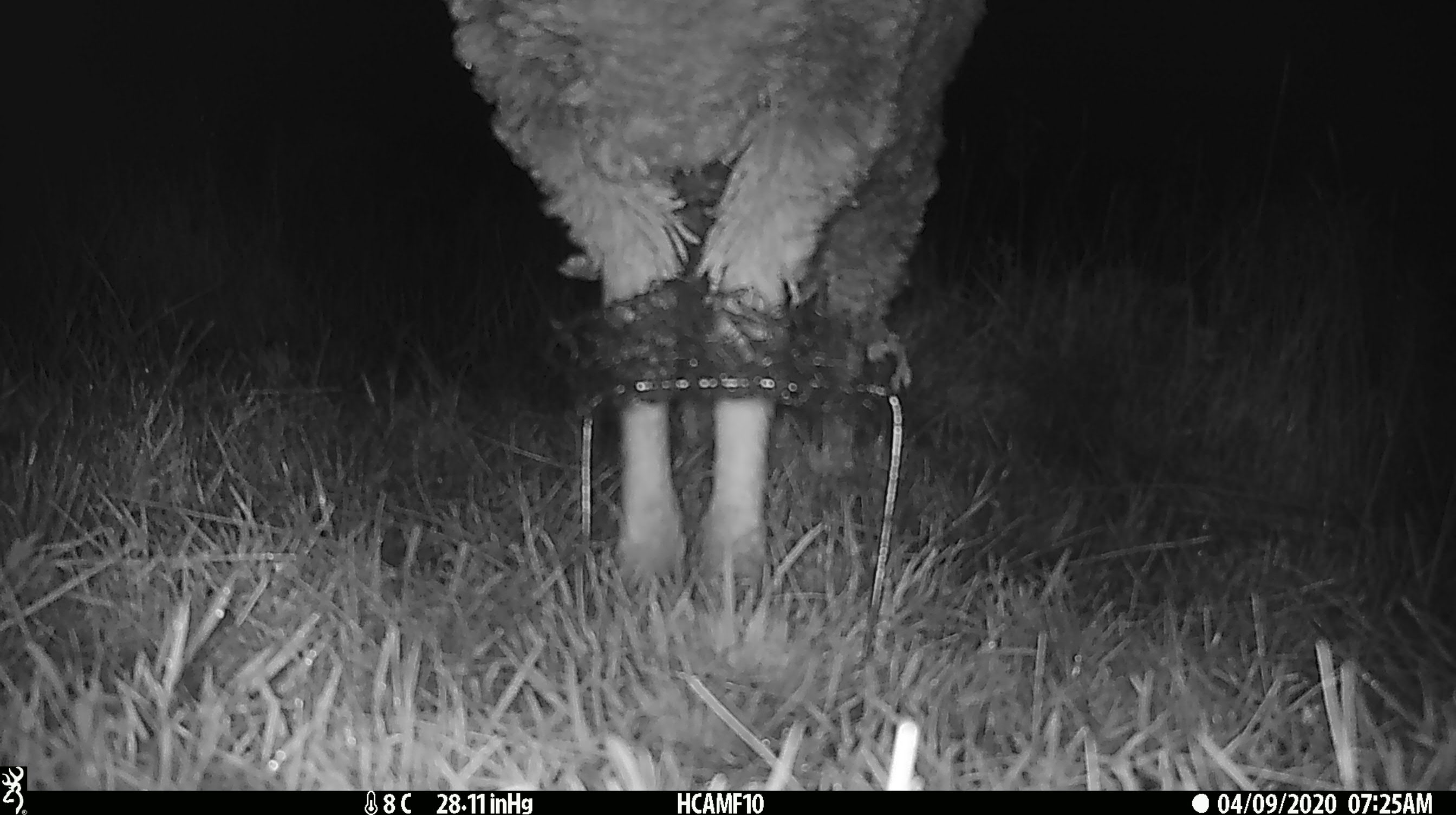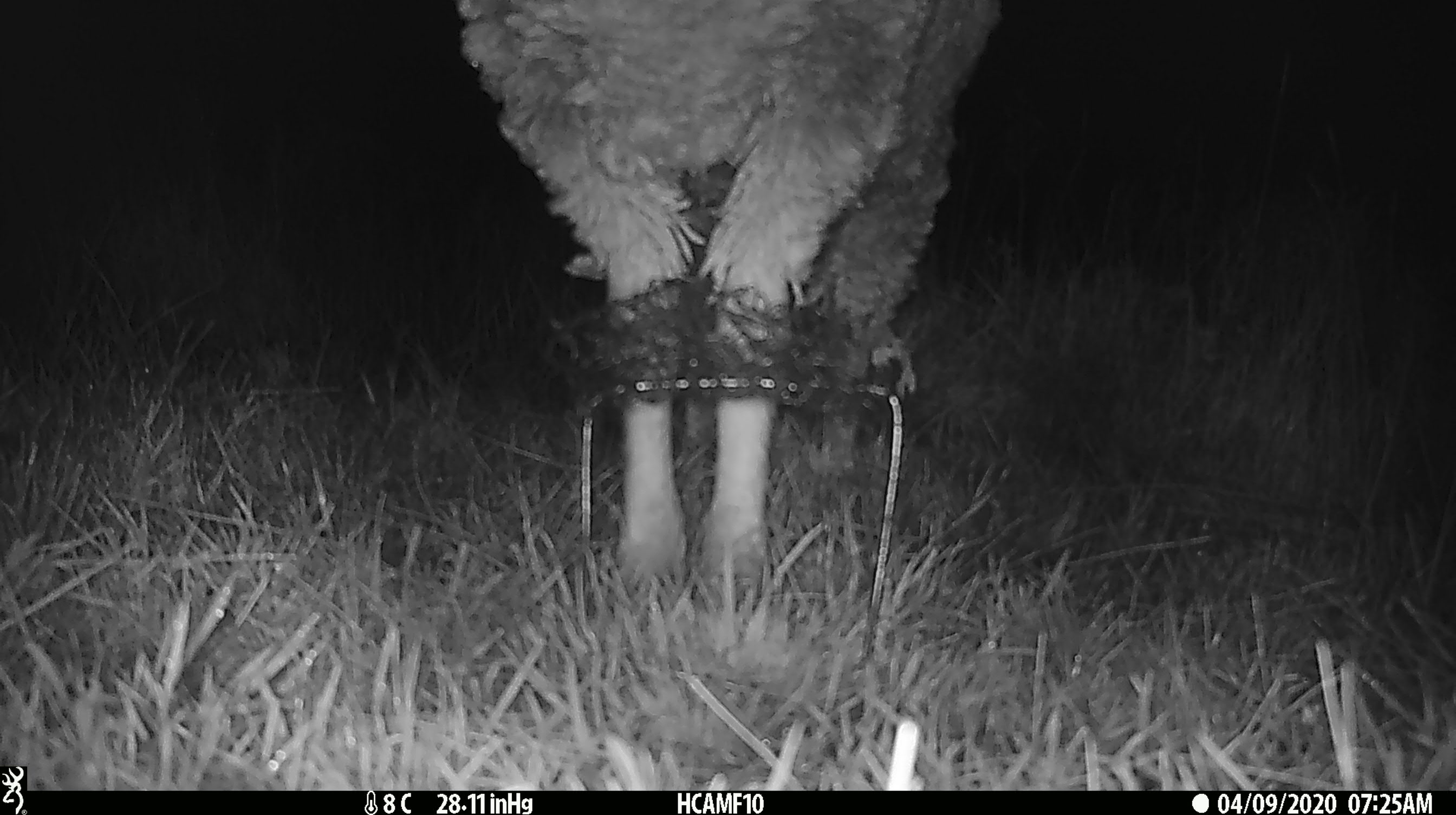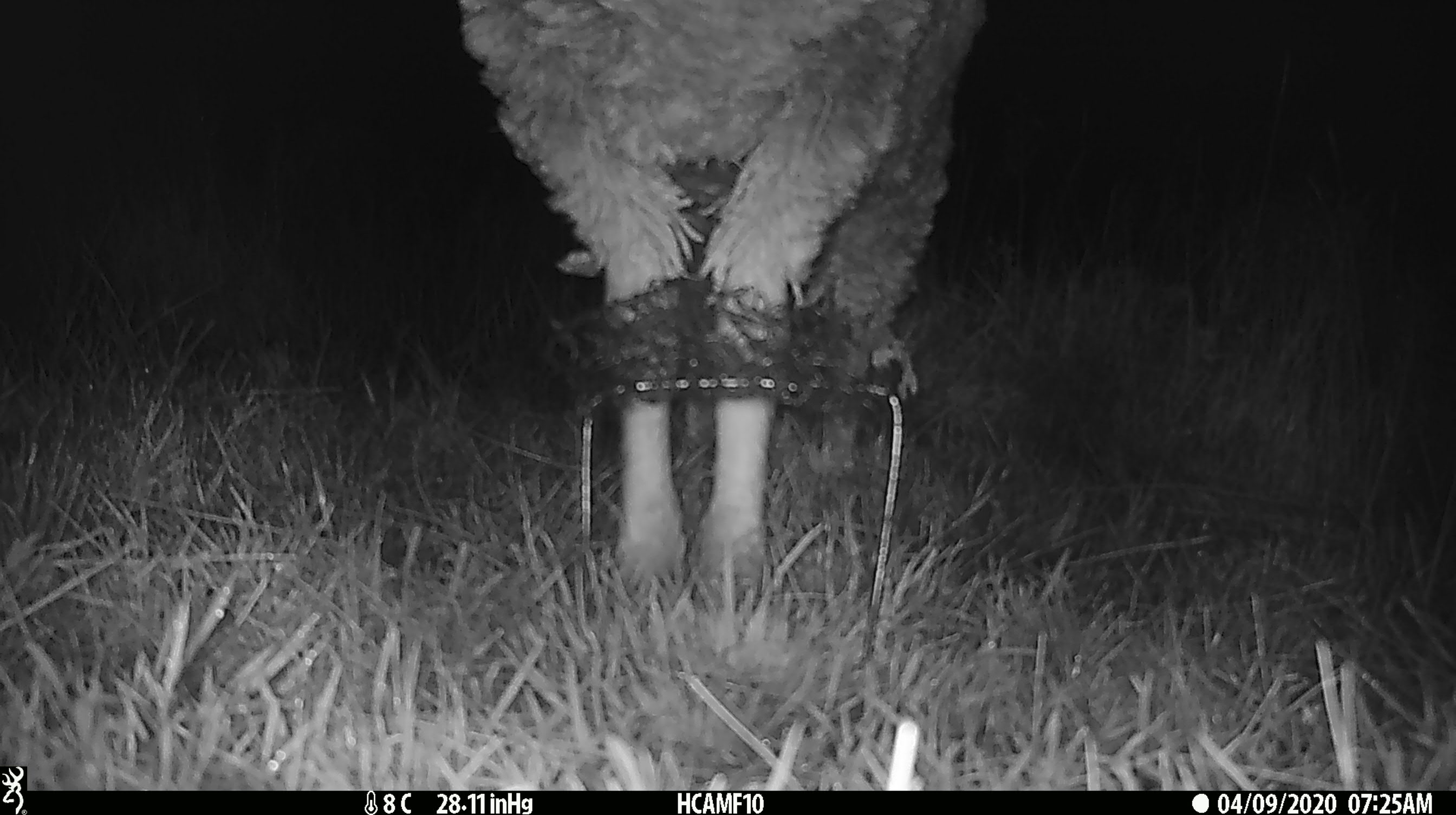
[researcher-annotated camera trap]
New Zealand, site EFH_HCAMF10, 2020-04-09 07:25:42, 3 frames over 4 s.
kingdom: Animalia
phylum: Chordata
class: Mammalia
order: Artiodactyla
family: Bovidae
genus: Ovis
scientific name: Ovis aries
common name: domestic sheep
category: sheep